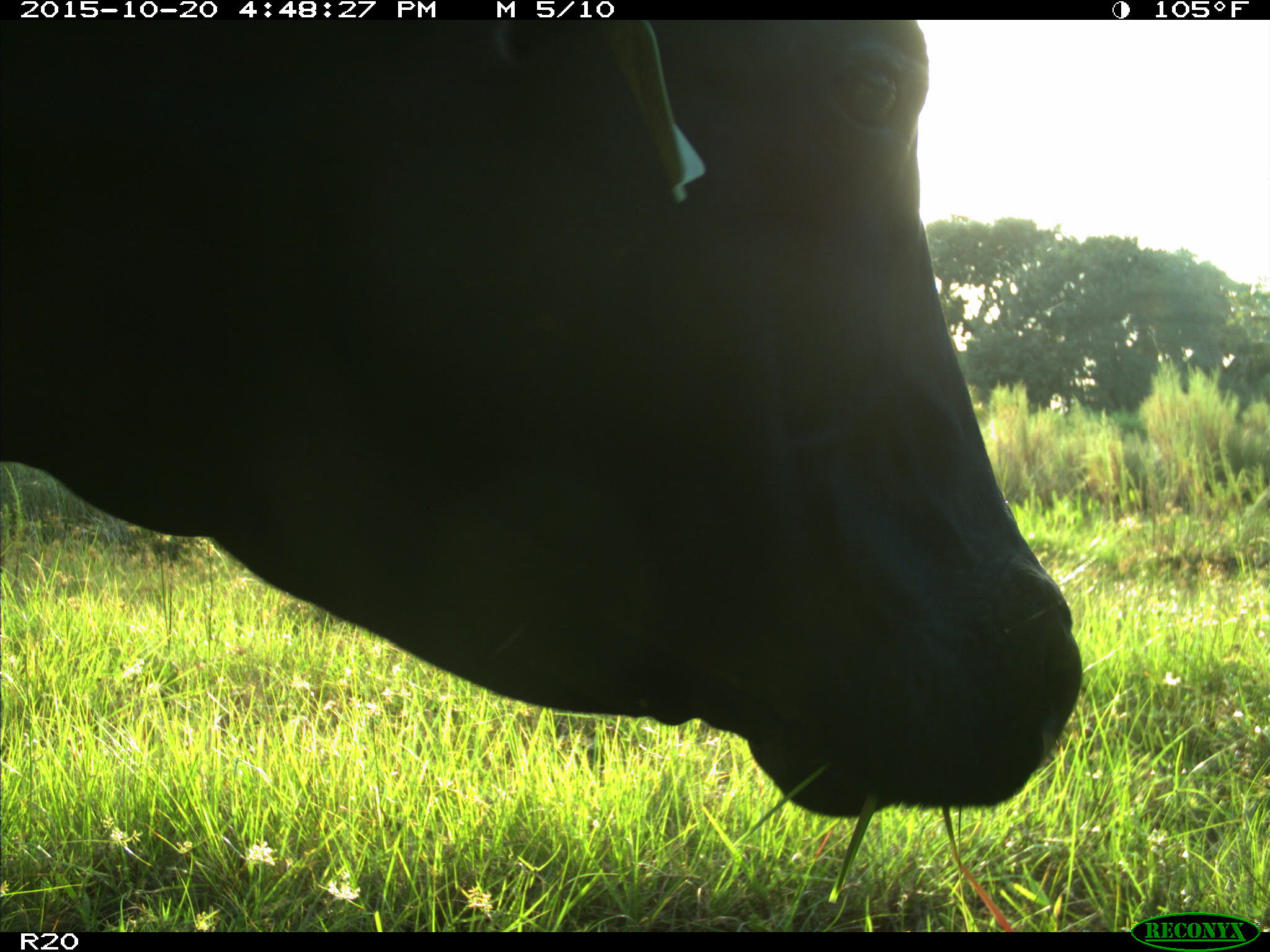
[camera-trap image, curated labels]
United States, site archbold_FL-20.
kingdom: Animalia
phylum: Chordata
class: Mammalia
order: Artiodactyla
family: Bovidae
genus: Bos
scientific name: Bos taurus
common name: domestic cow